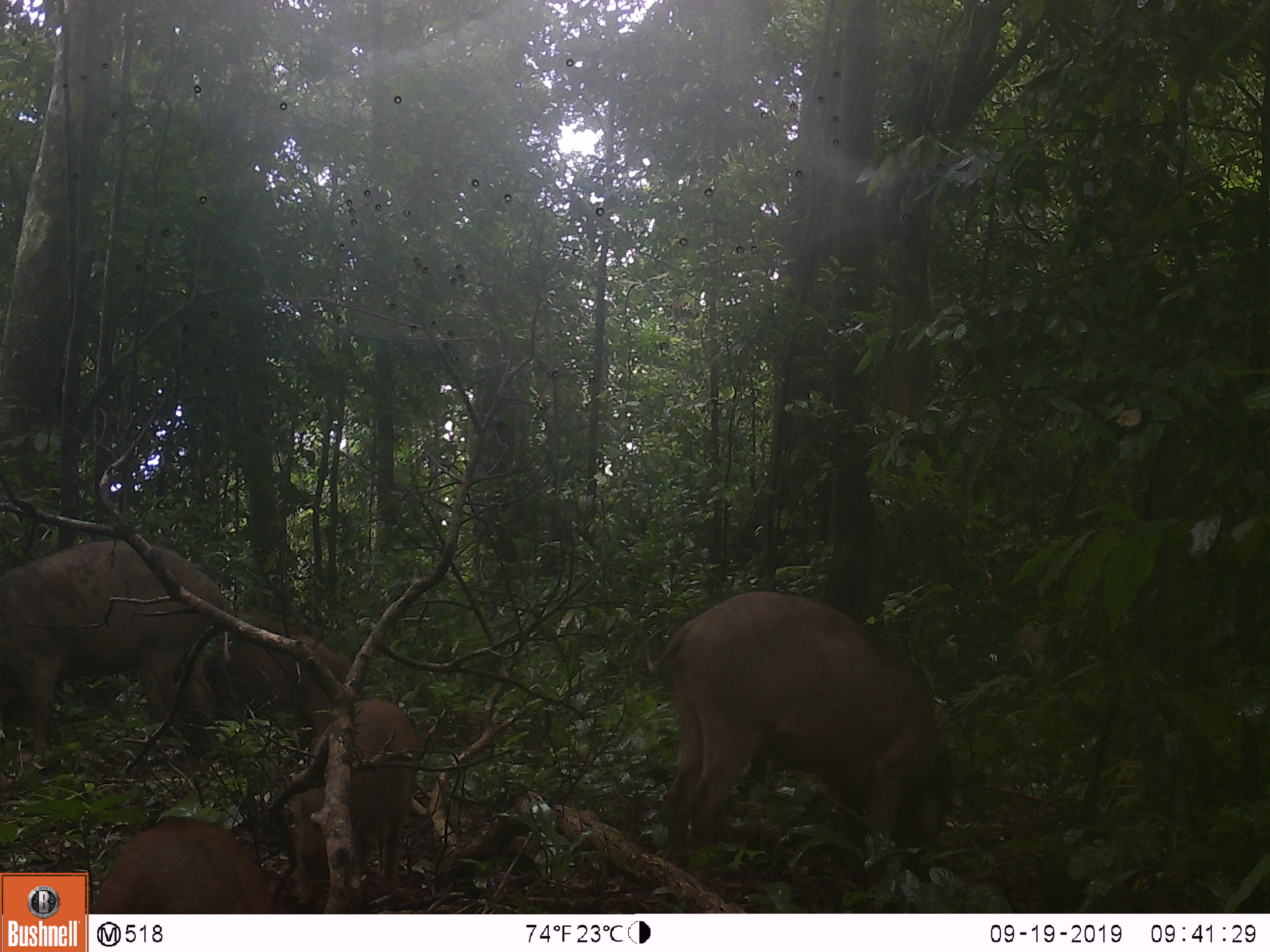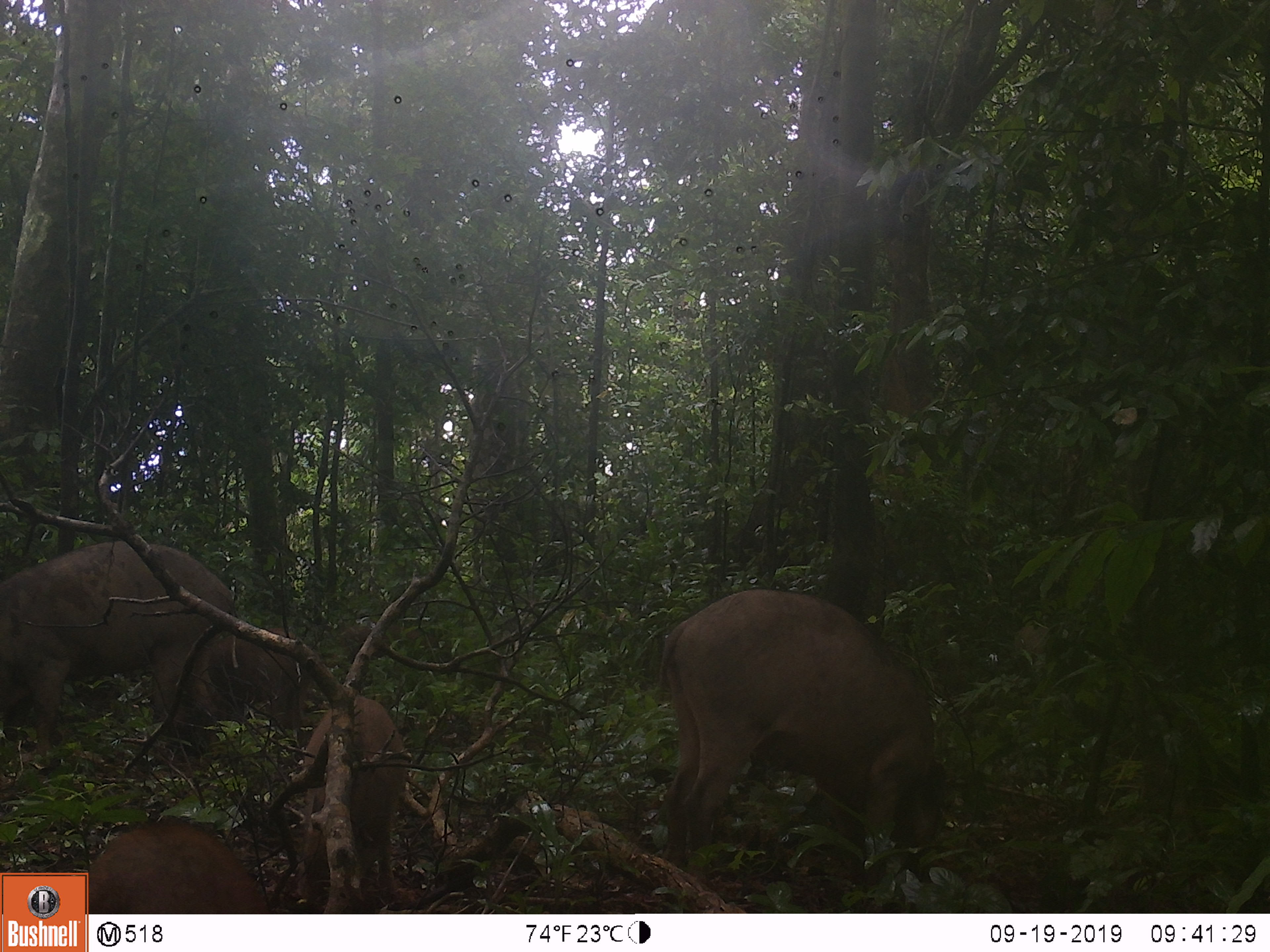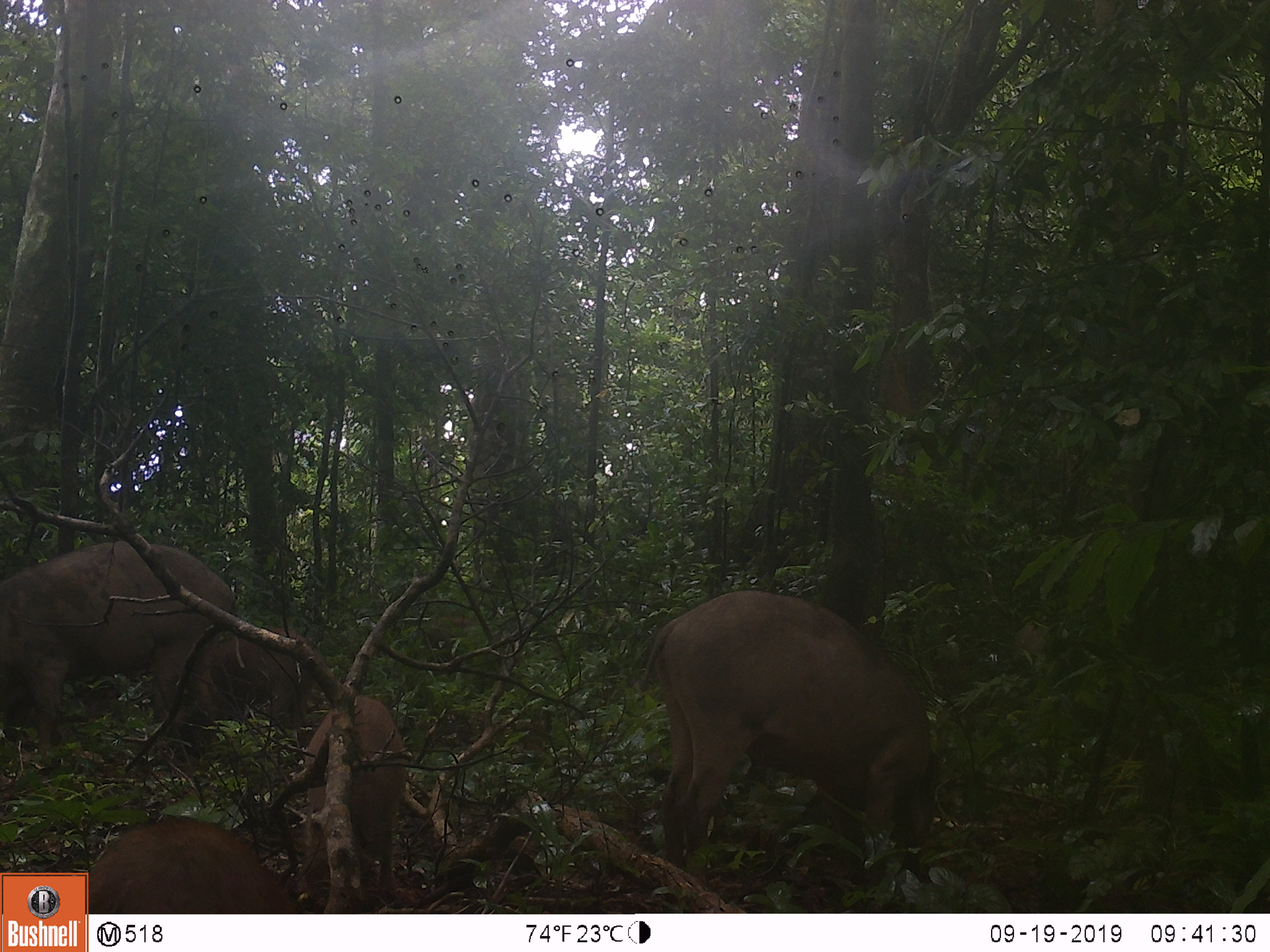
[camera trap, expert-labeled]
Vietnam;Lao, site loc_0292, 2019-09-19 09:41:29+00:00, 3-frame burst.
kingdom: Animalia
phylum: Chordata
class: Mammalia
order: Artiodactyla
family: Suidae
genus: Sus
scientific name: Sus scrofa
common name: eurasian wild pig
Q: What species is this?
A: Eurasian wild pig (Sus scrofa).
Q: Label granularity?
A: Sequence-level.